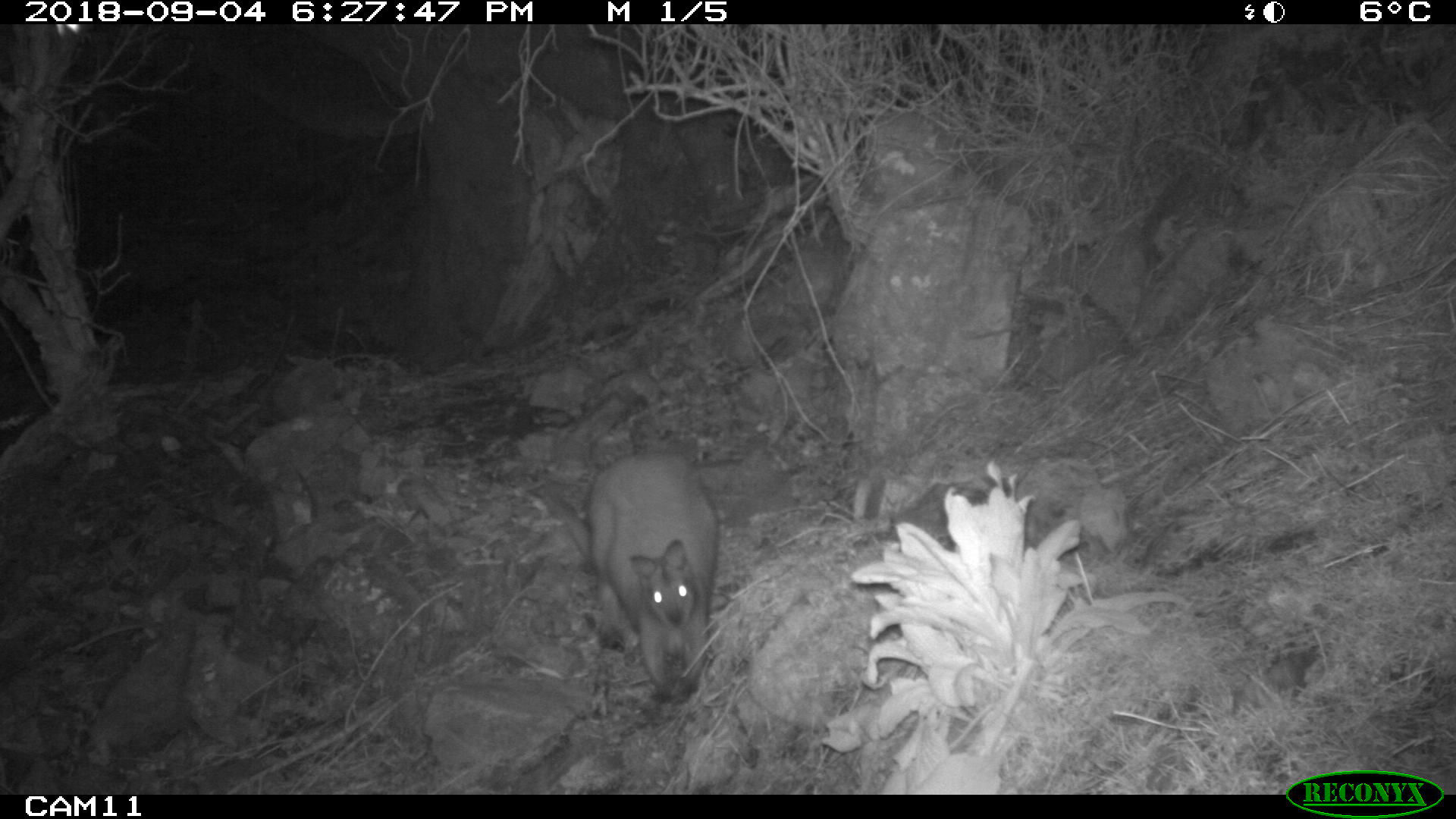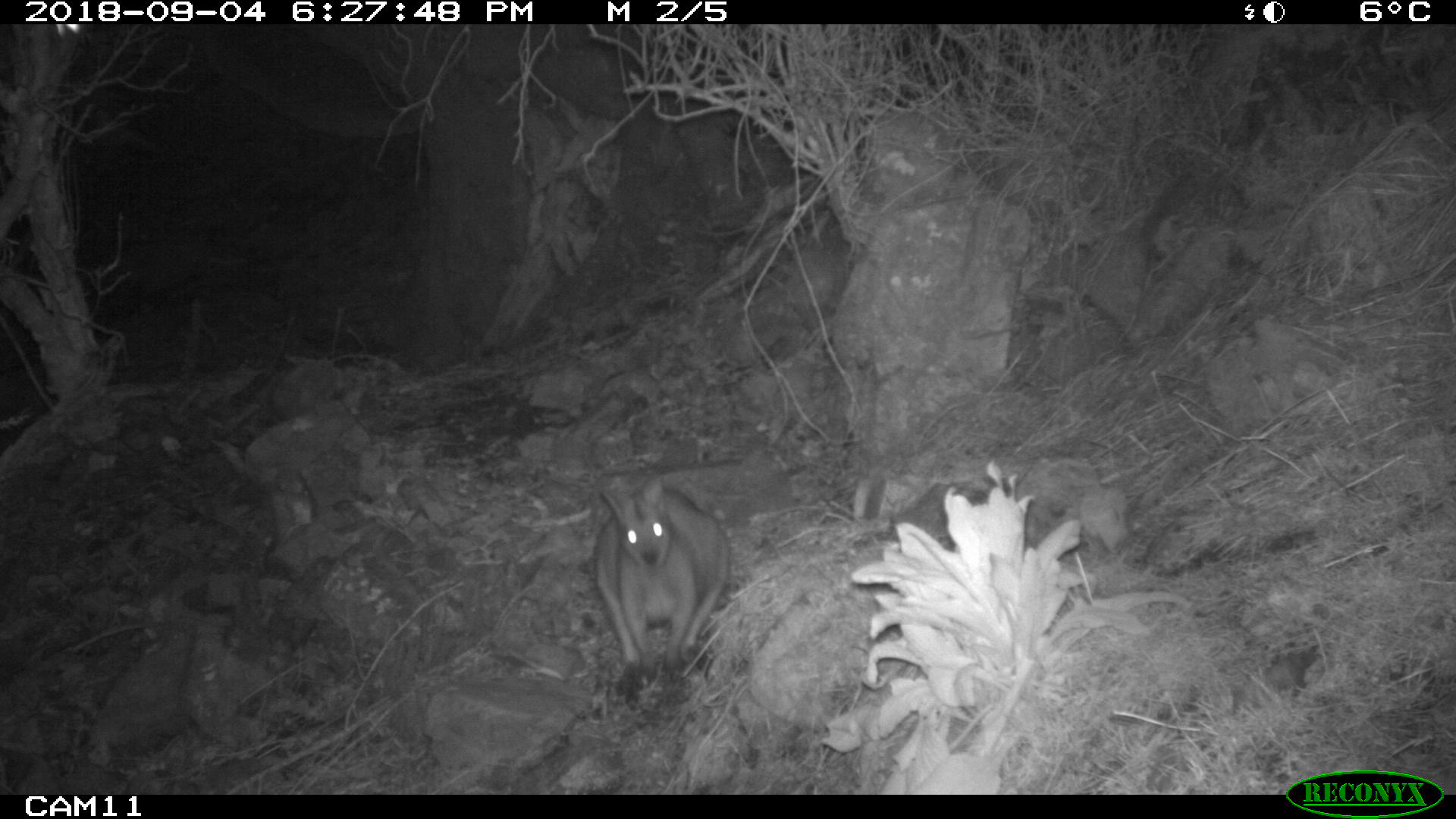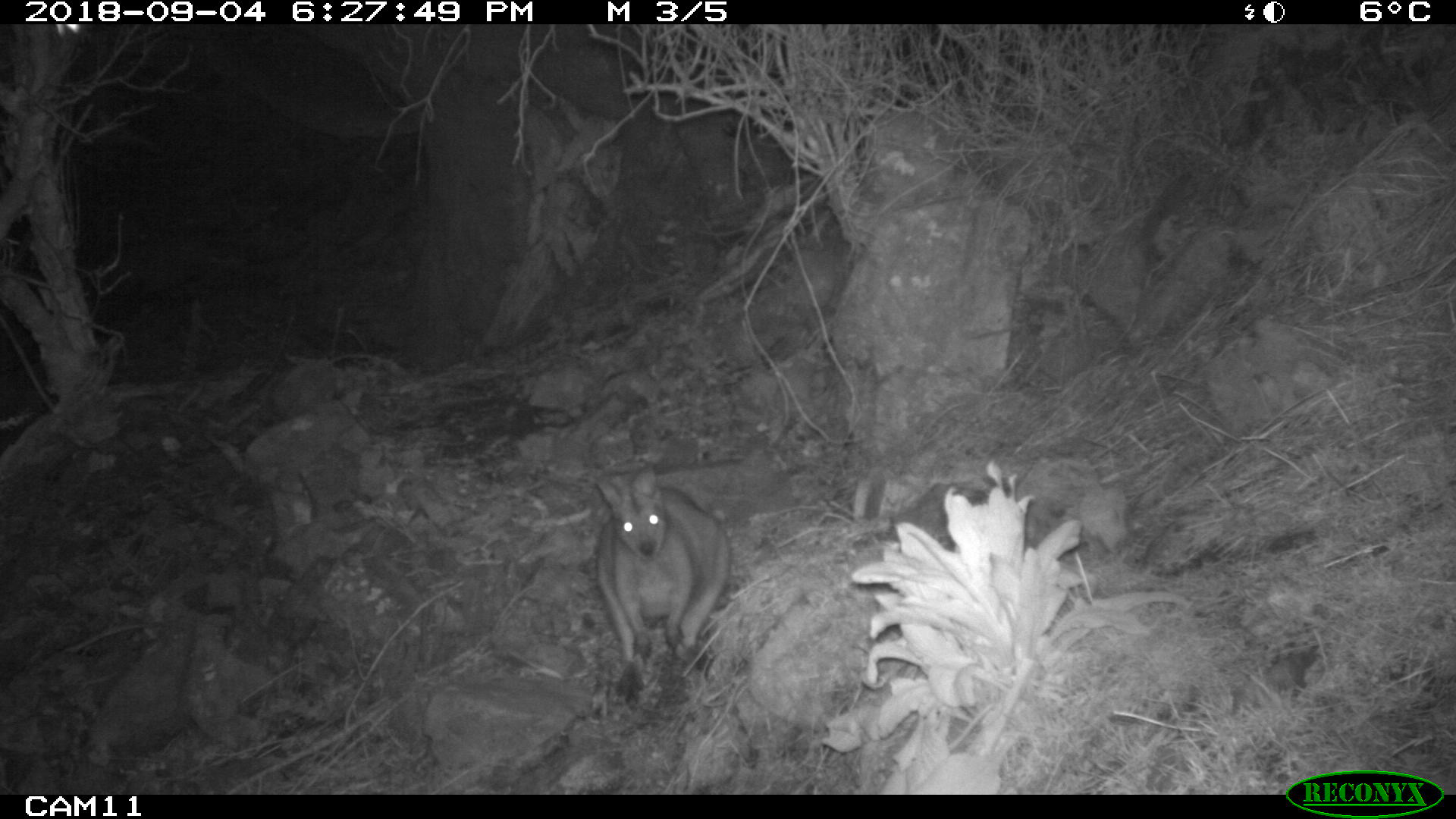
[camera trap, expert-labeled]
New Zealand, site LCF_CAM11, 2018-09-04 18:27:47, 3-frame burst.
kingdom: Animalia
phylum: Chordata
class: Mammalia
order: Diprotodontia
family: Macropodidae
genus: Notamacropus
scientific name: Notamacropus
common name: wallaby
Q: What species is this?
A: Wallaby (Notamacropus).